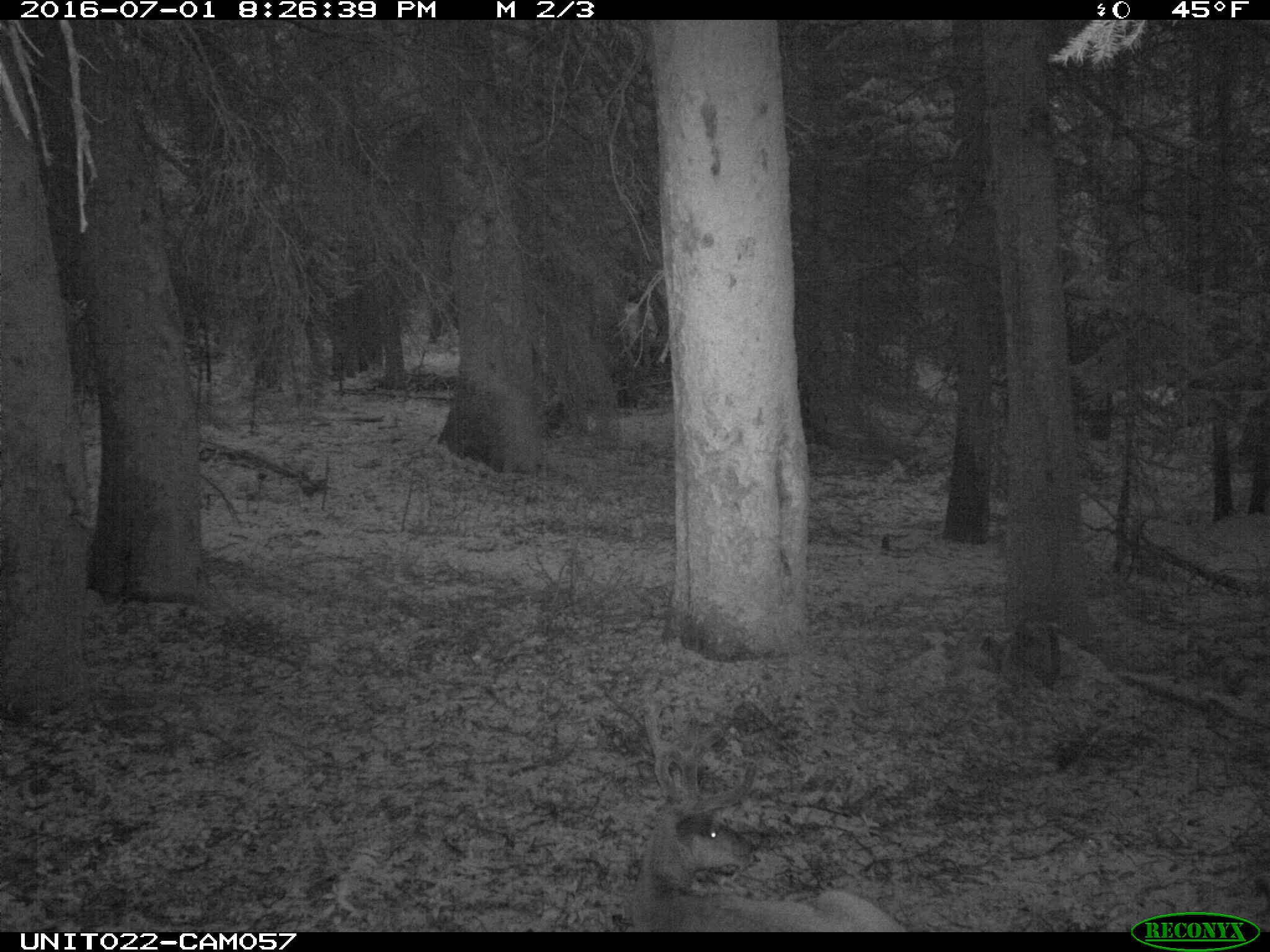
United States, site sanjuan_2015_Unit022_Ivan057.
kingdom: Animalia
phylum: Chordata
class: Mammalia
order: Artiodactyla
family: Cervidae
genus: Odocoileus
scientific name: Odocoileus hemionus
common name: mule deer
Odocoileus hemionus (mule deer).